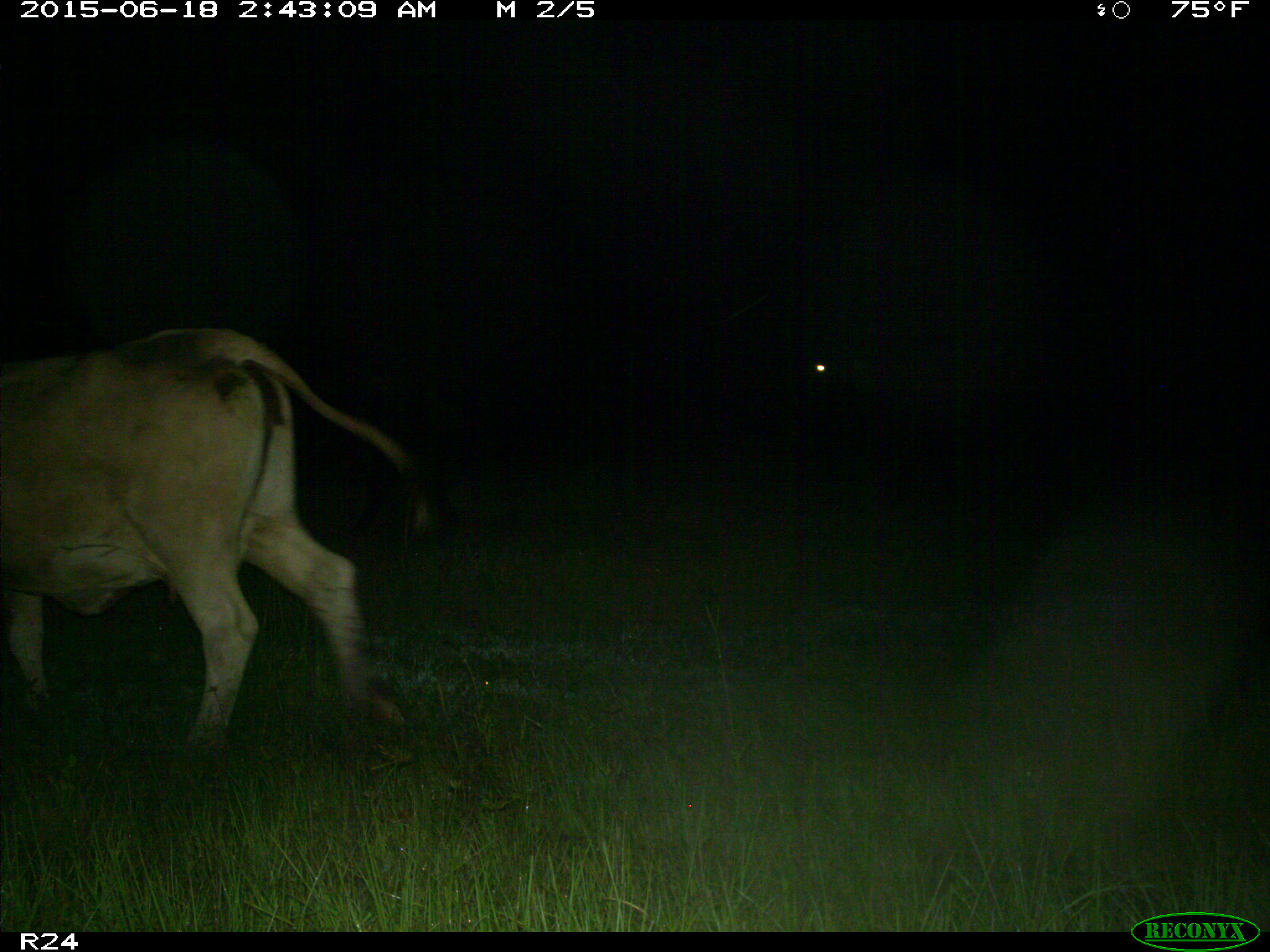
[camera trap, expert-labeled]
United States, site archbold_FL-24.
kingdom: Animalia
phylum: Chordata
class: Mammalia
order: Artiodactyla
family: Bovidae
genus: Bos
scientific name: Bos taurus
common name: domestic cow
Bos taurus (domestic cow).